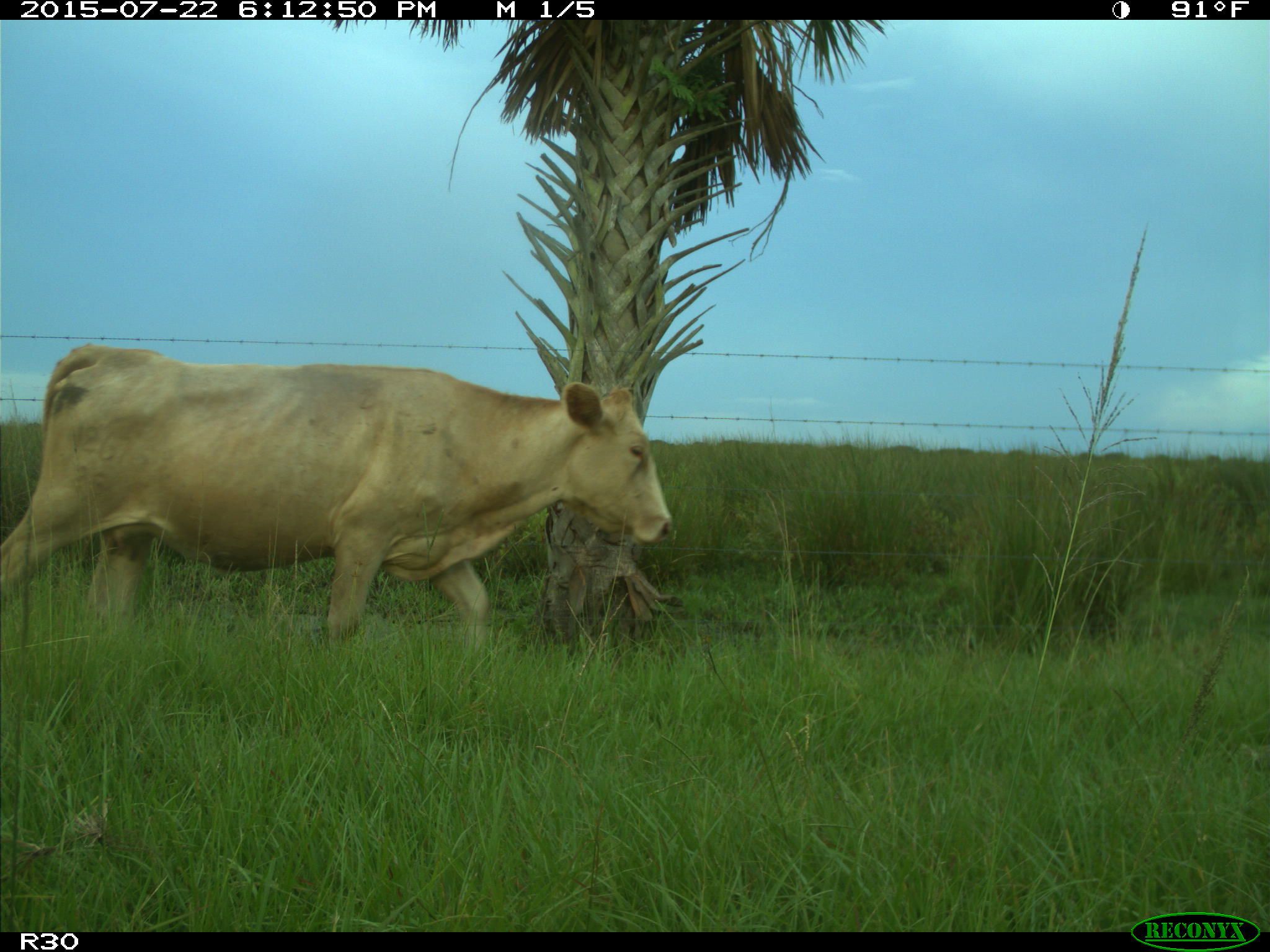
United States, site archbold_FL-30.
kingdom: Animalia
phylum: Chordata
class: Mammalia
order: Artiodactyla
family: Bovidae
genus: Bos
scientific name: Bos taurus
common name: domestic cow